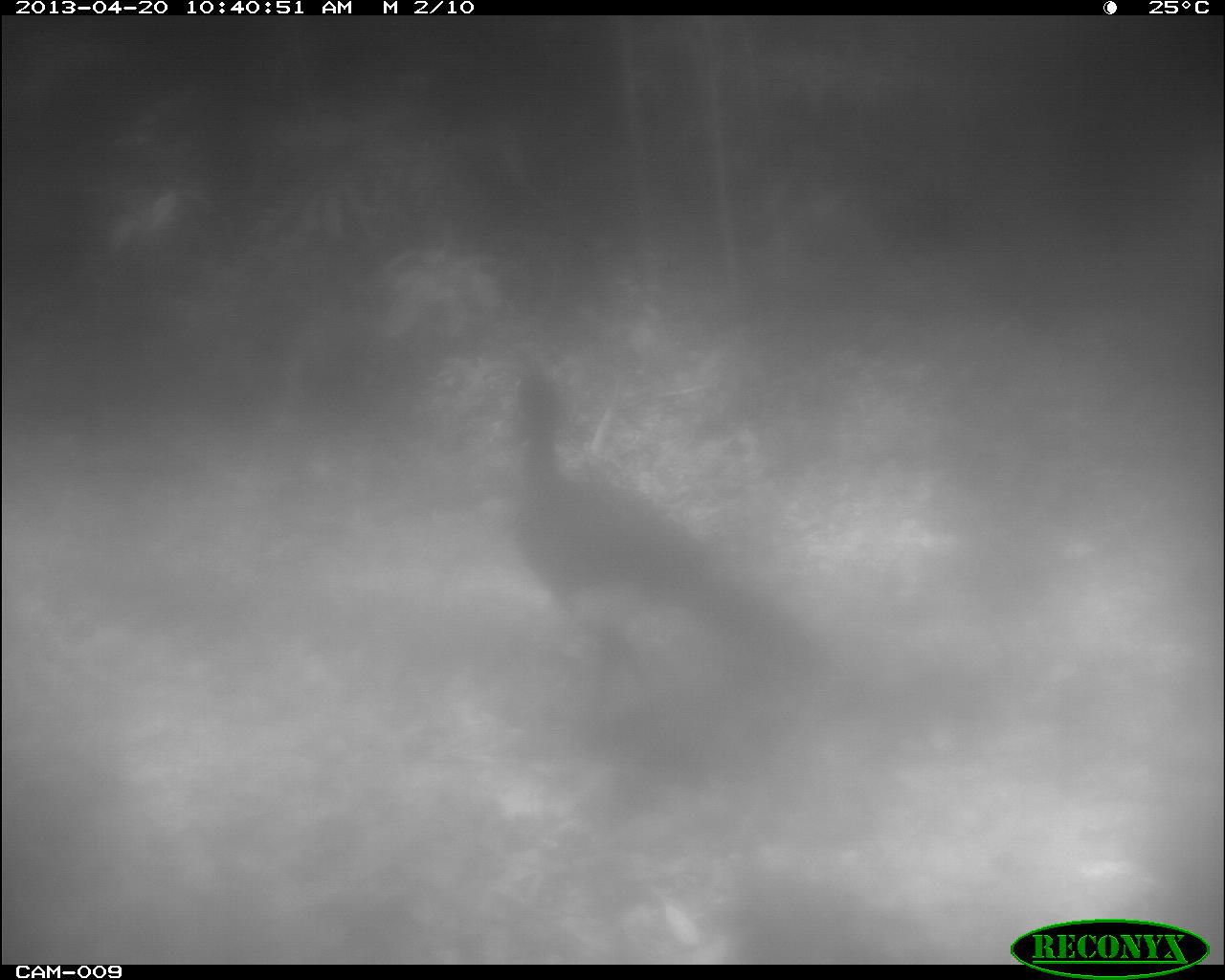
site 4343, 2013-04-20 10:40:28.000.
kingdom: Animalia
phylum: Chordata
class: Aves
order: Galliformes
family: Cracidae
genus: Crax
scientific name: Crax rubra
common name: great curassow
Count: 2.